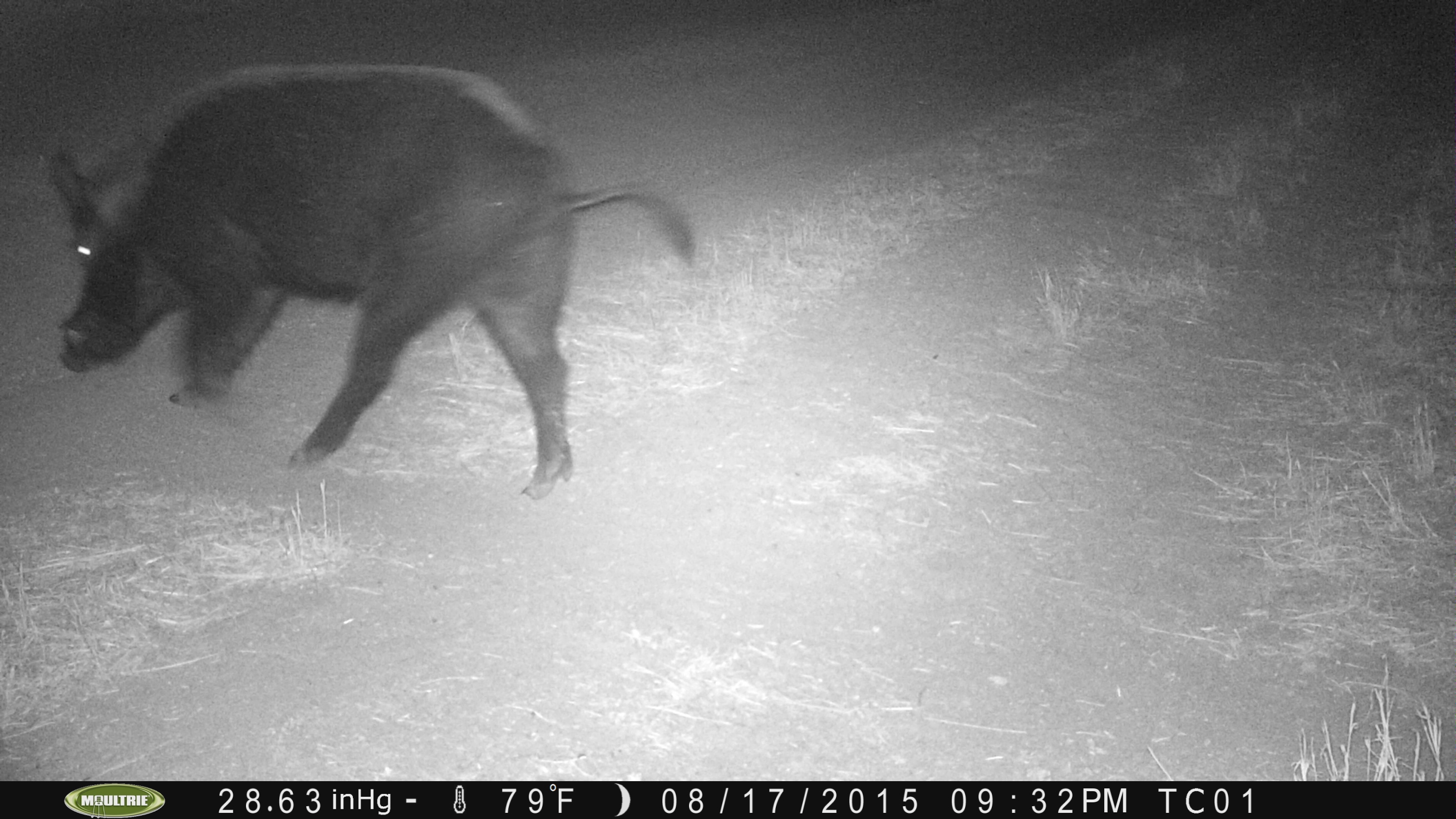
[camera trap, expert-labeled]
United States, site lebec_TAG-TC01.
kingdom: Animalia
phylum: Chordata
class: Mammalia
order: Artiodactyla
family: Suidae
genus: Sus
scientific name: Sus scrofa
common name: wild boar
Sus scrofa (wild boar).